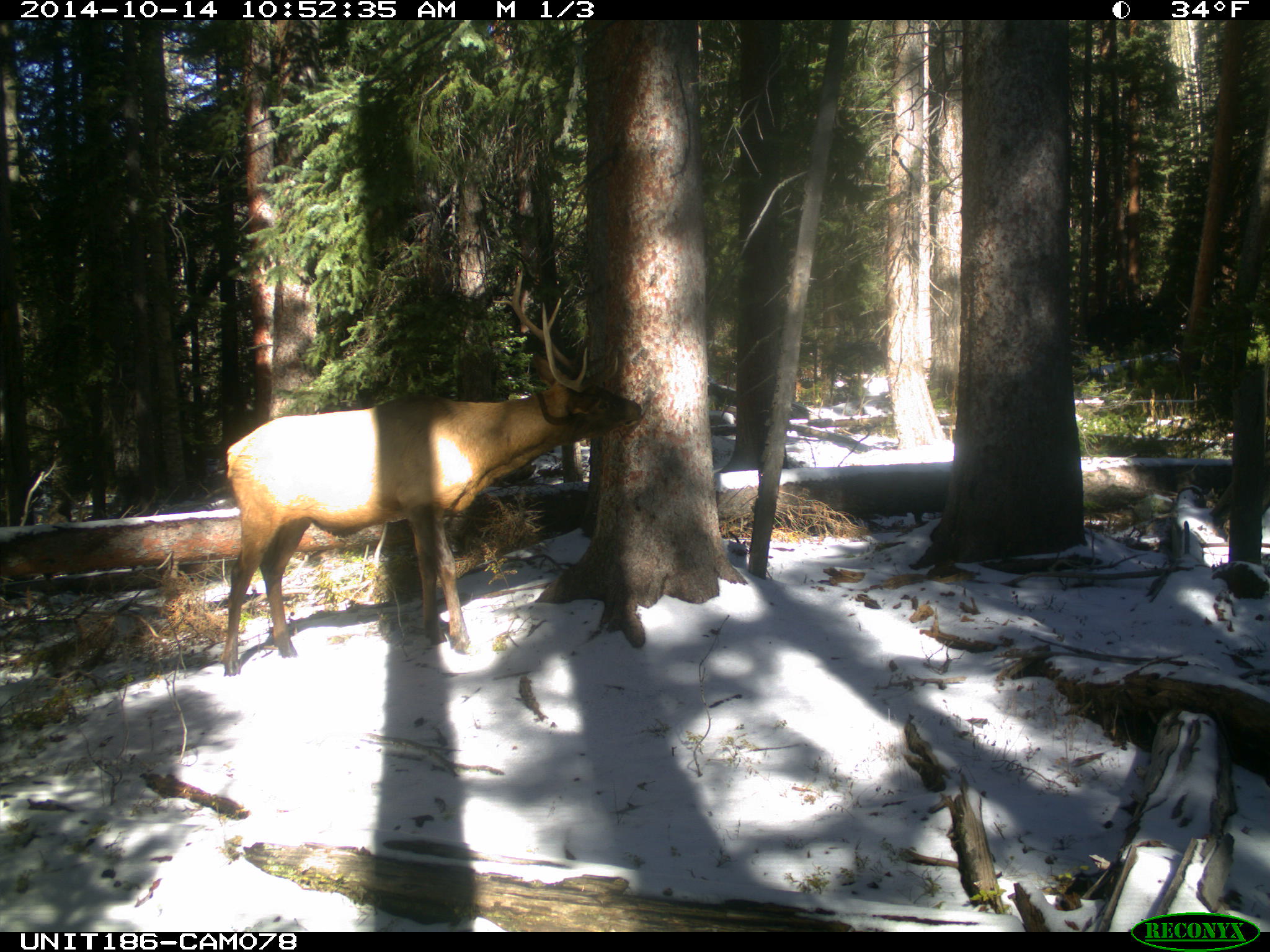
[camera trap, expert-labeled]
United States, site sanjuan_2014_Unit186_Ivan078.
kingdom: Animalia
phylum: Chordata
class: Mammalia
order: Artiodactyla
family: Cervidae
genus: Cervus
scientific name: Cervus elaphus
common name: red deer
Cervus elaphus (red deer).